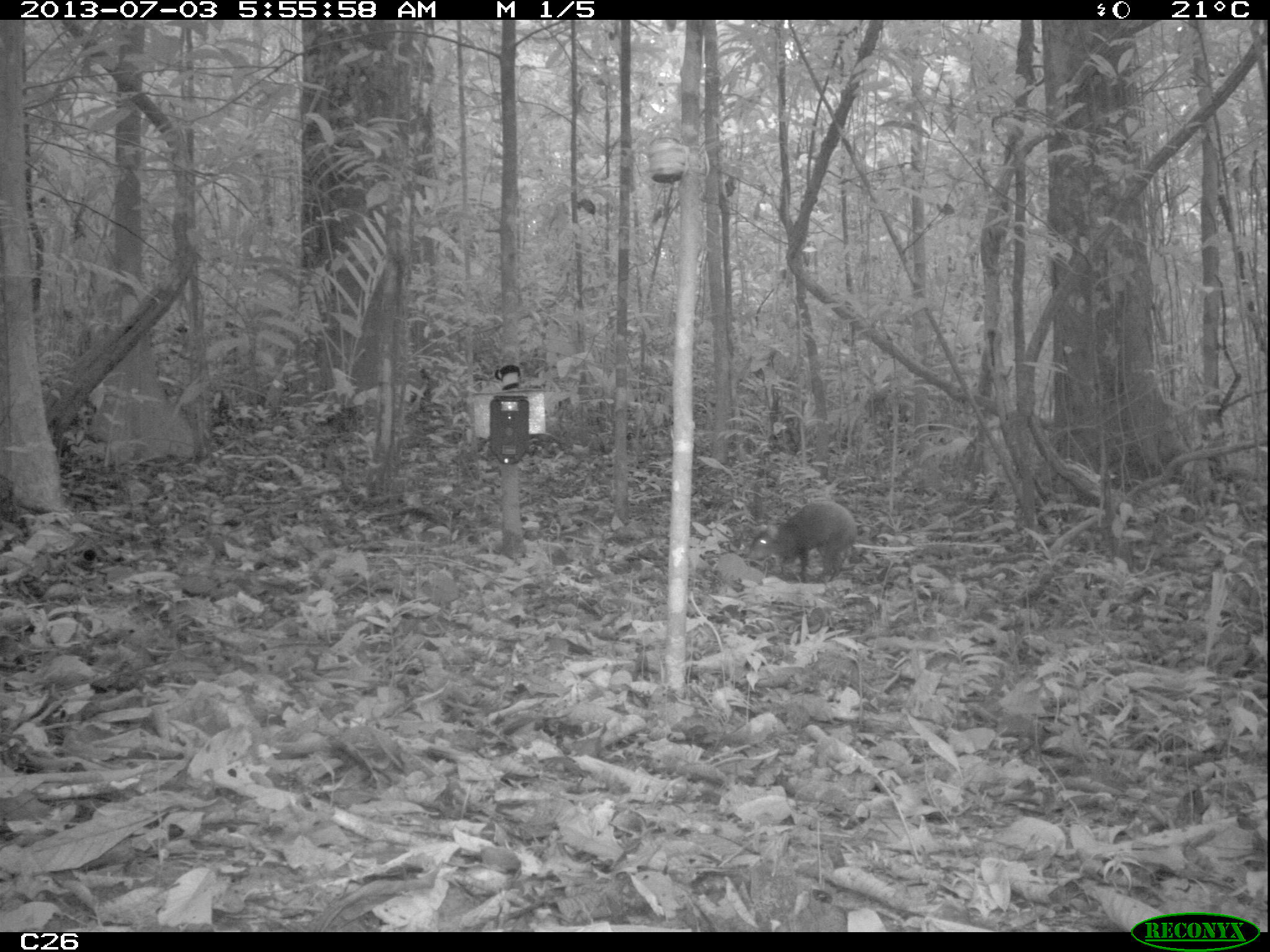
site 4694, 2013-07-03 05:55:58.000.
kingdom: Animalia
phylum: Chordata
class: Mammalia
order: Rodentia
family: Dasyproctidae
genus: Dasyprocta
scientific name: Dasyprocta leporina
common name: red-rumped agouti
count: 1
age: adult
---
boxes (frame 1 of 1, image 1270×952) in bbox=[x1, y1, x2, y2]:
dasyprocta leporina: bbox=[748, 501, 857, 583]